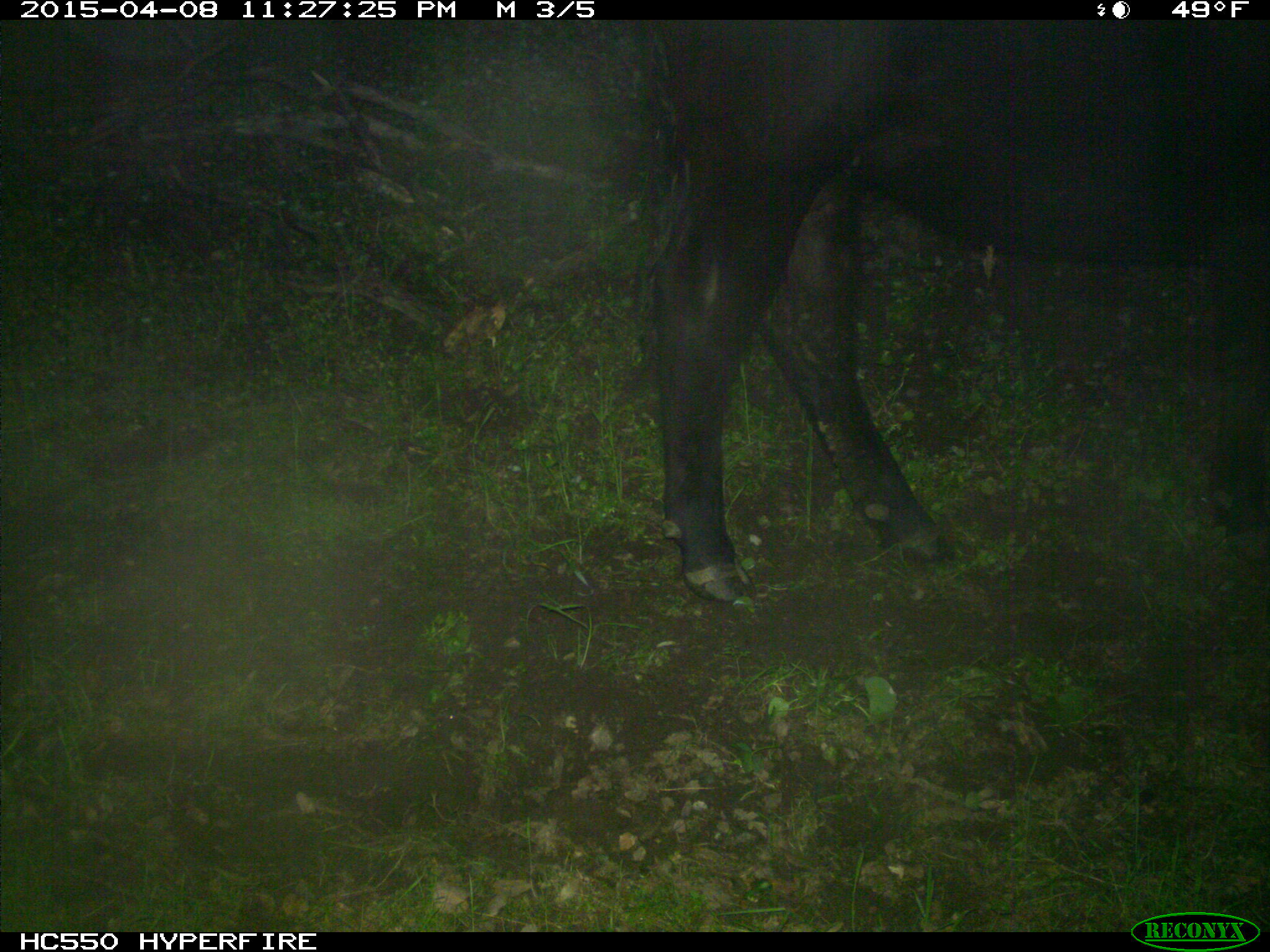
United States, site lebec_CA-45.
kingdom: Animalia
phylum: Chordata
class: Mammalia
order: Artiodactyla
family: Bovidae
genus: Bos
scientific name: Bos taurus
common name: domestic cow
Bos taurus (domestic cow).